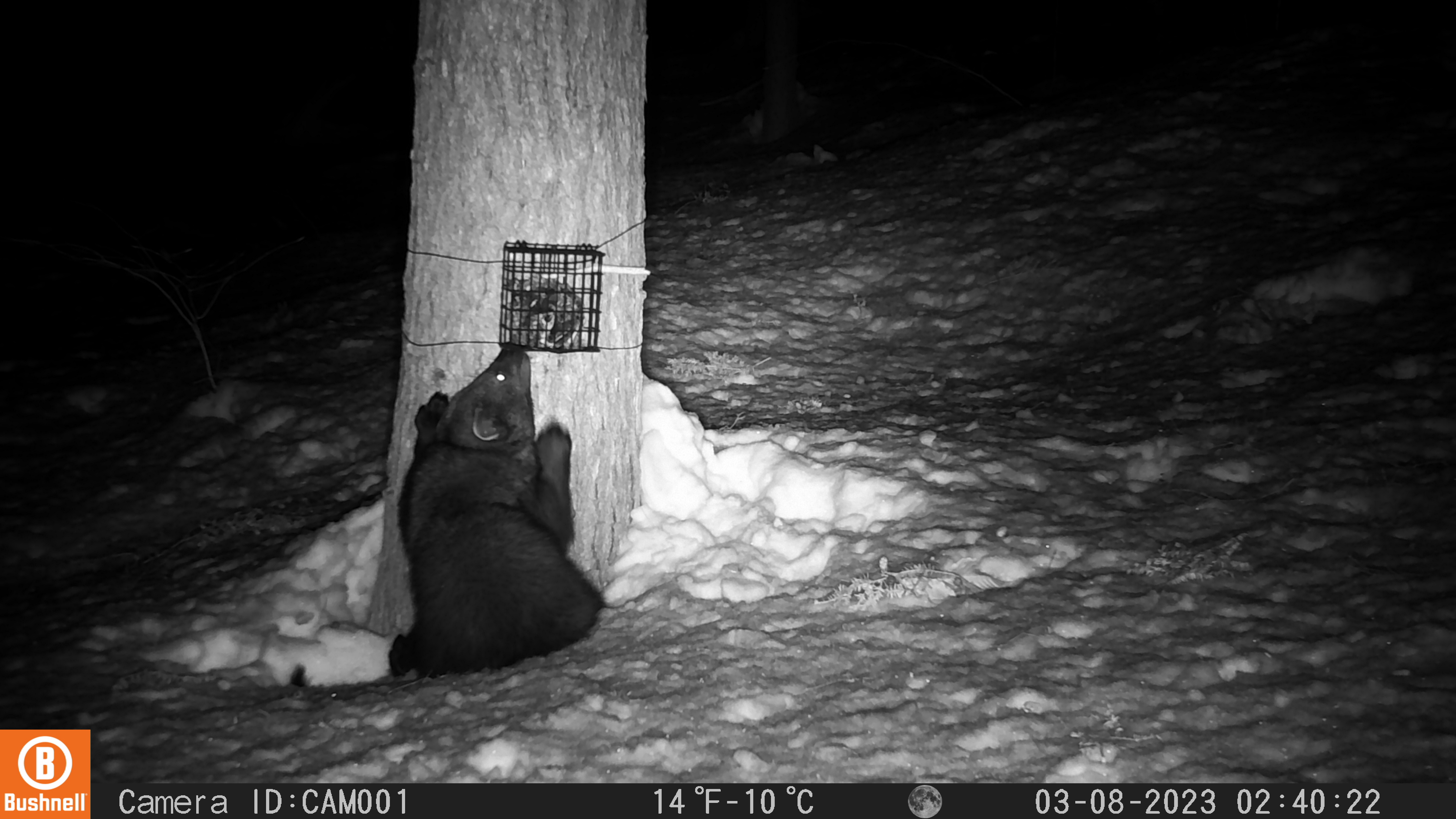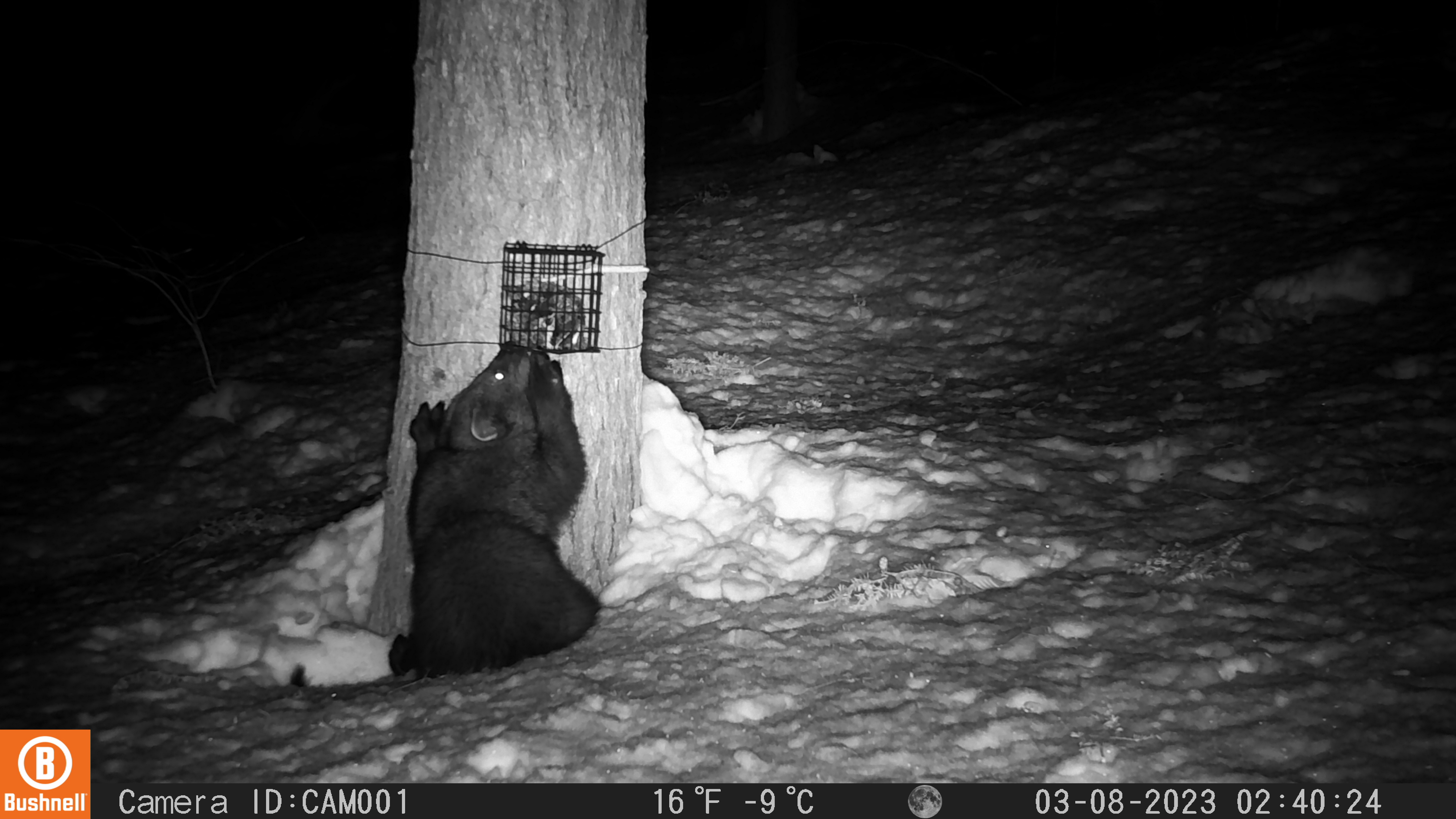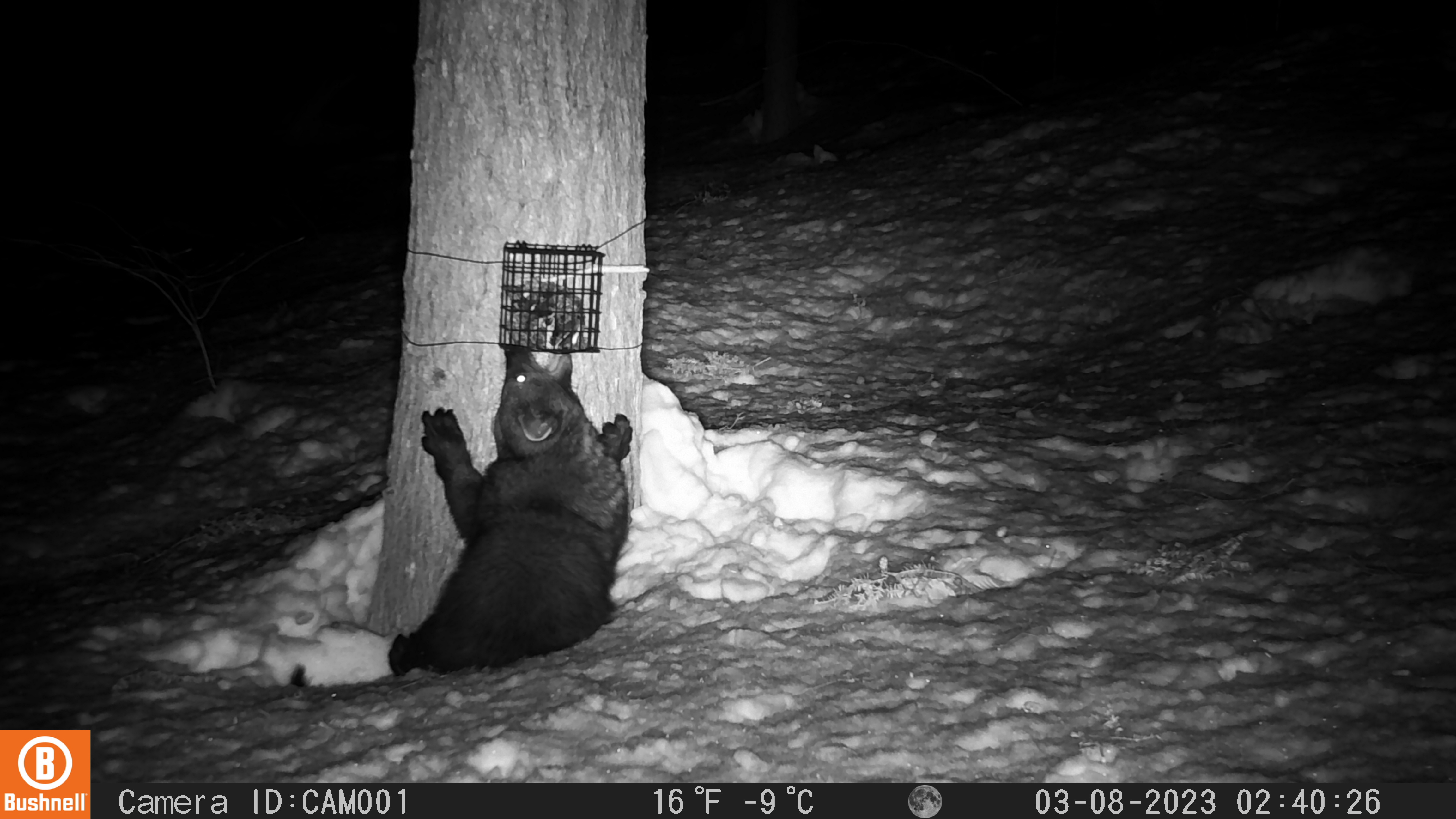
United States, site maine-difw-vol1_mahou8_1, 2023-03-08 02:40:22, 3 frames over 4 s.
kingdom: Animalia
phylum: Chordata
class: Mammalia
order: Carnivora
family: Mustelidae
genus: Pekania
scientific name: Pekania pennanti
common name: fisher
Fisher (Pekania pennanti).